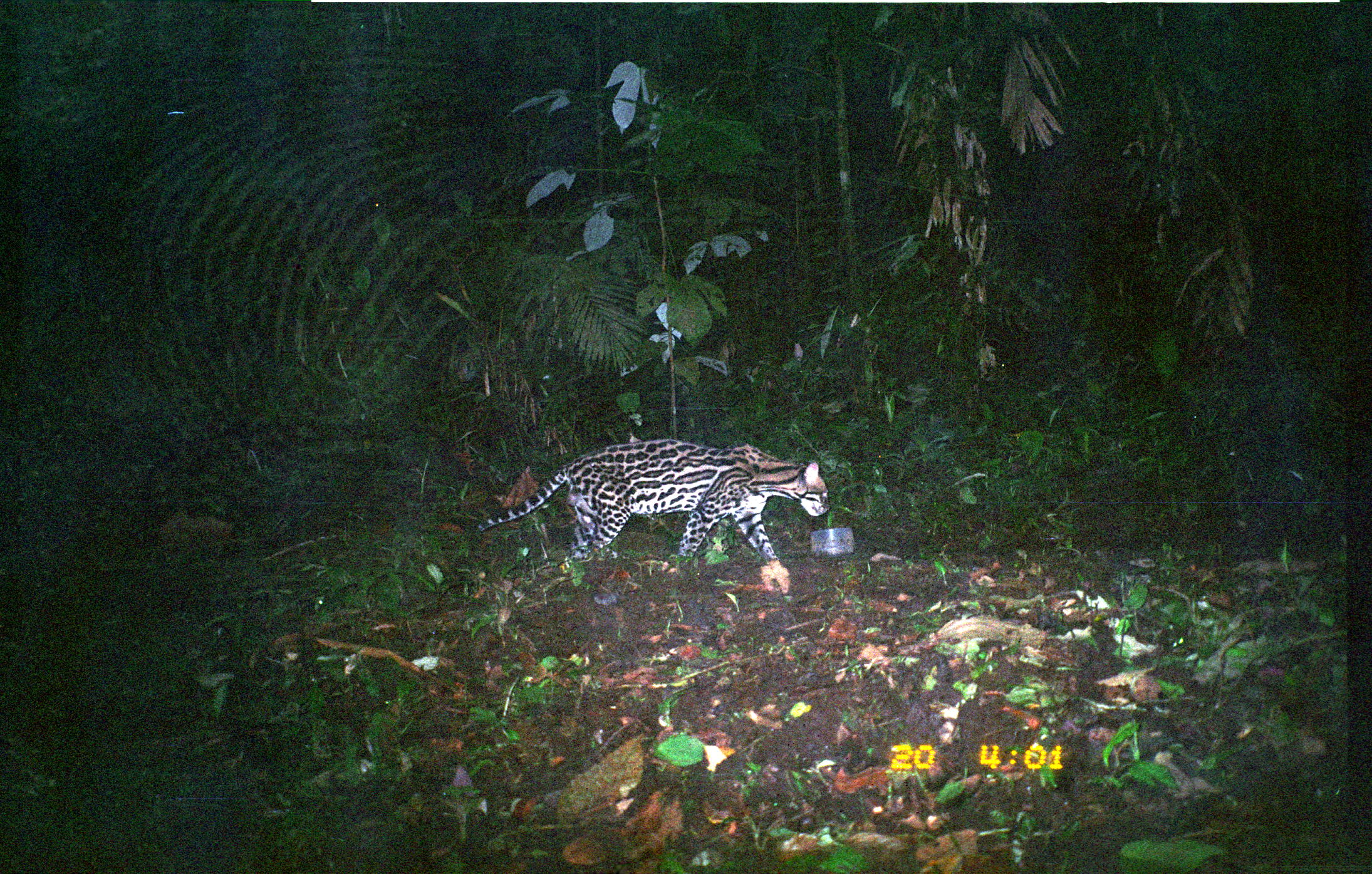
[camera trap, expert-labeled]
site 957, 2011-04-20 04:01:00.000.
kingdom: Animalia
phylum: Chordata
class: Mammalia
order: Carnivora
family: Felidae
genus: Leopardus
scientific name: Leopardus pardalis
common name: ocelot